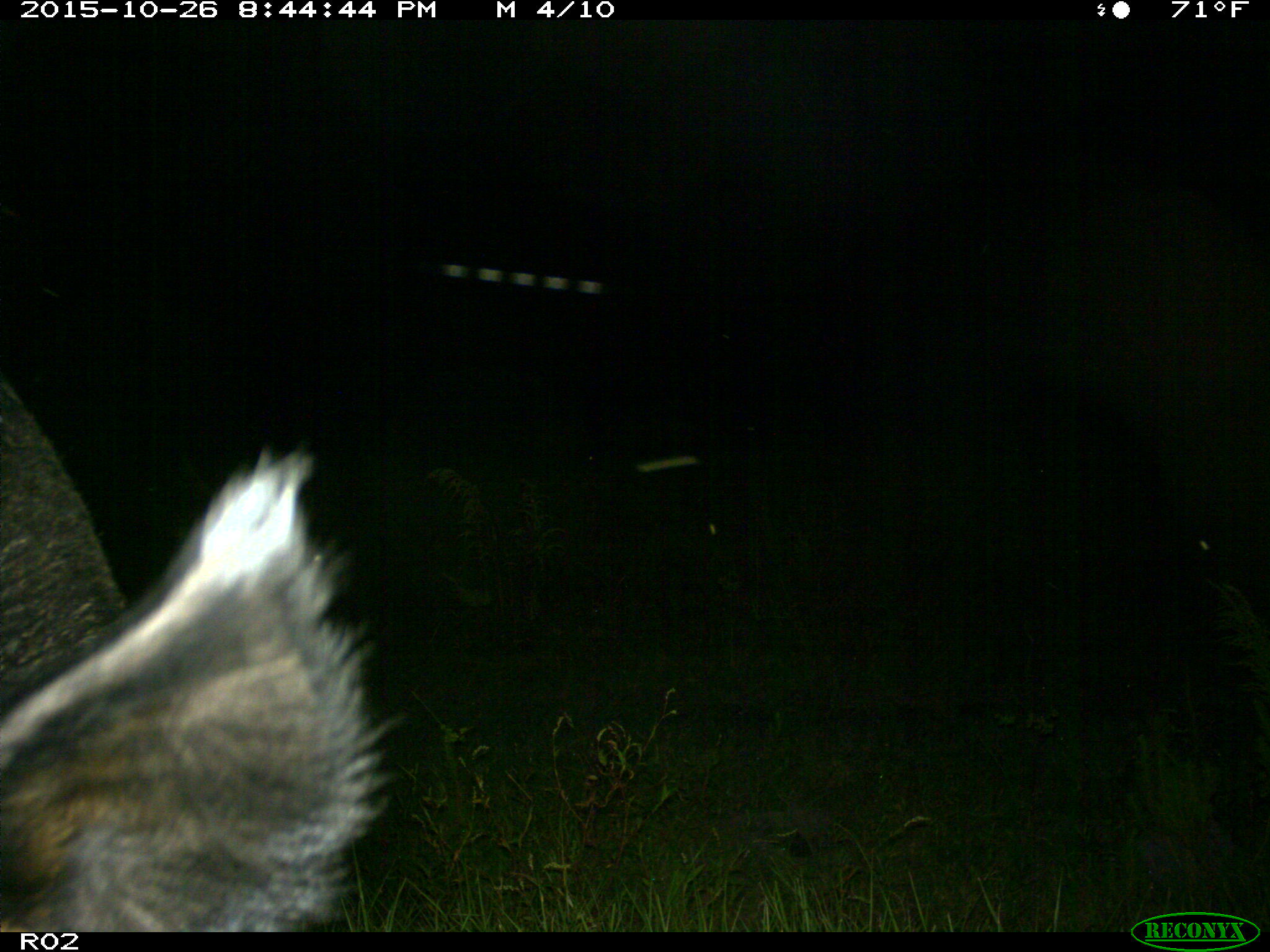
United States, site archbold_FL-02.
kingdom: Animalia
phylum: Chordata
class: Mammalia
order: Artiodactyla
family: Suidae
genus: Sus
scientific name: Sus scrofa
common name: wild boar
Sus scrofa (wild boar).